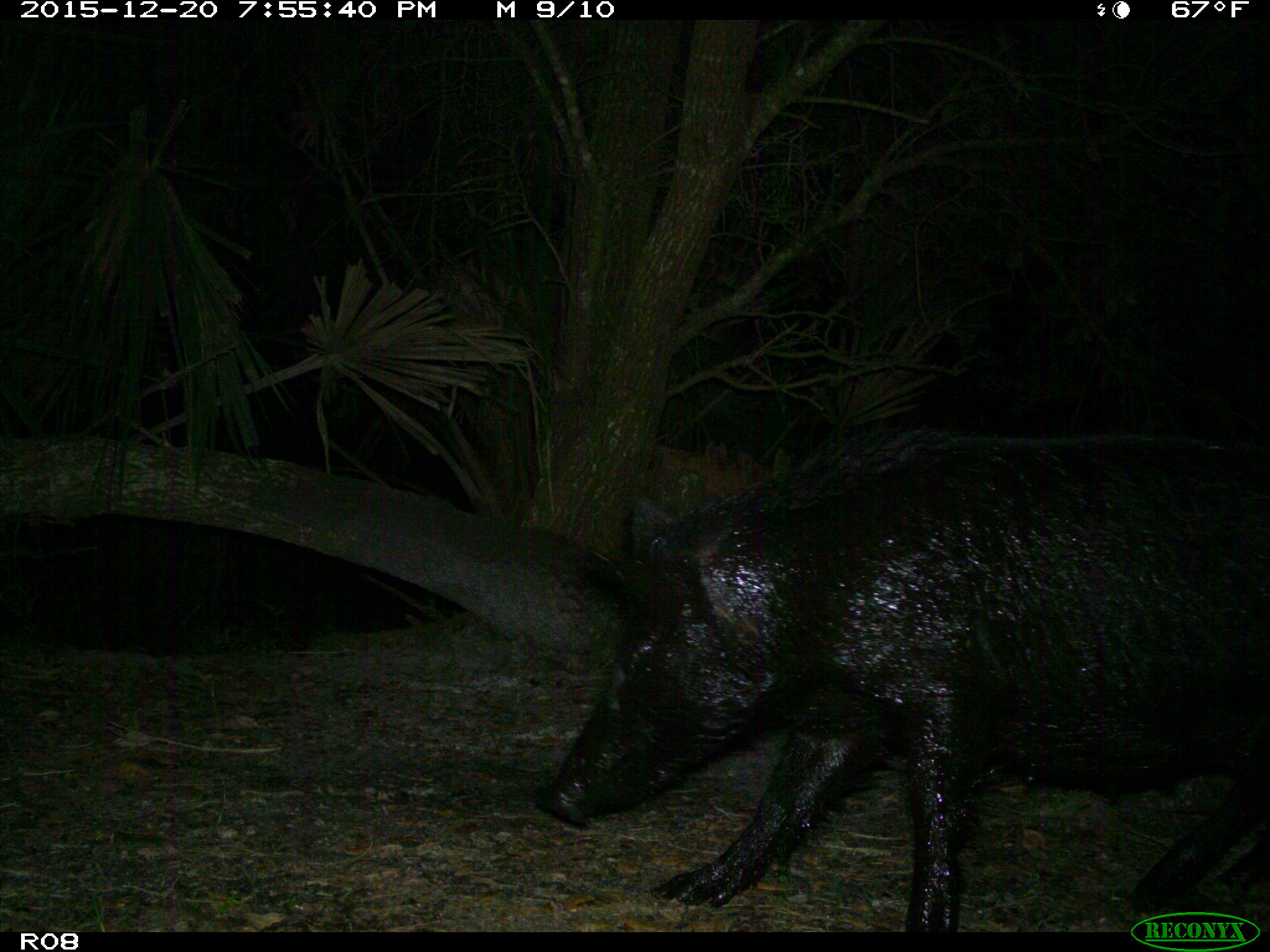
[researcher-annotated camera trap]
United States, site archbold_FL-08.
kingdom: Animalia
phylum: Chordata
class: Mammalia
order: Artiodactyla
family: Suidae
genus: Sus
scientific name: Sus scrofa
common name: wild boar